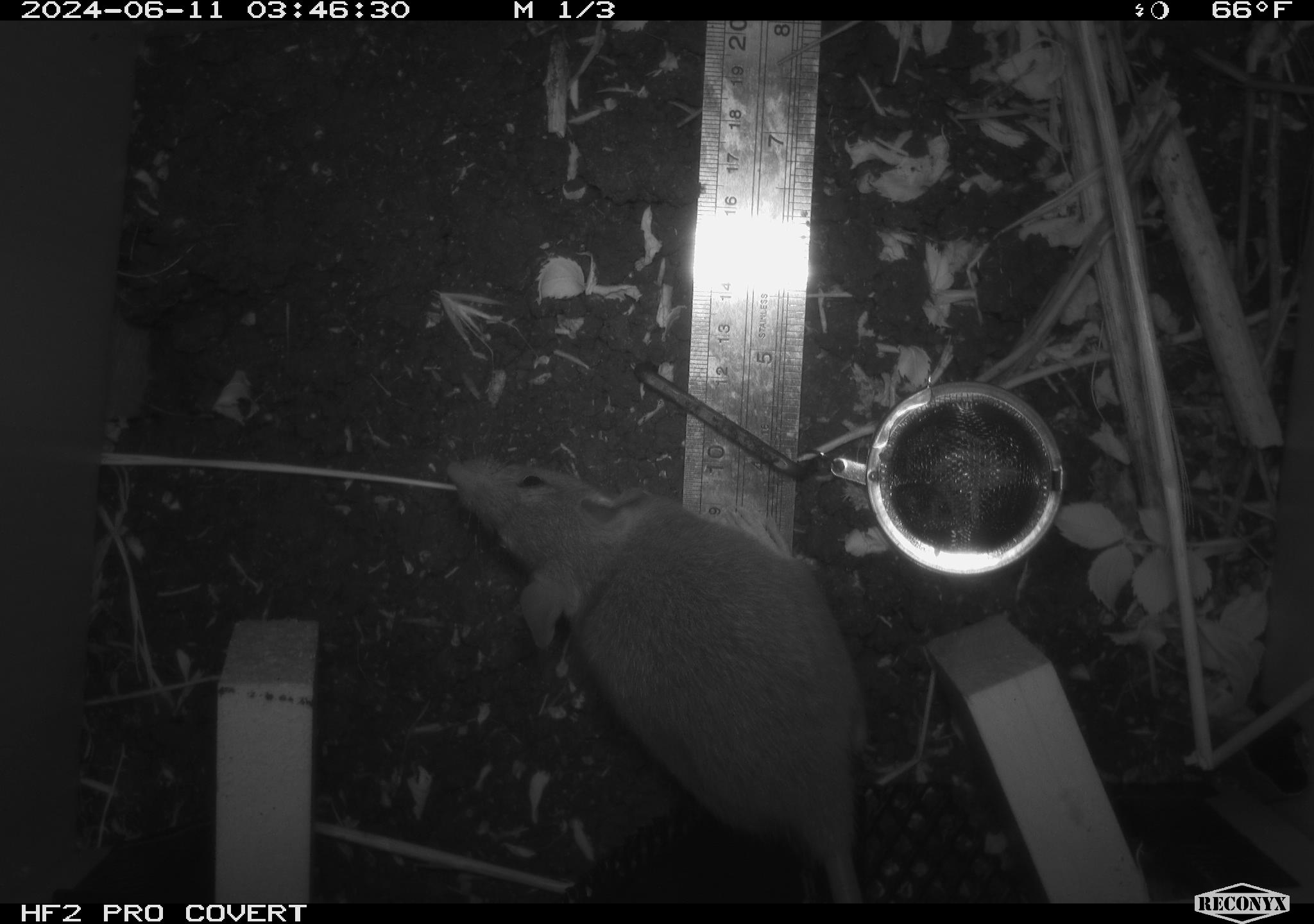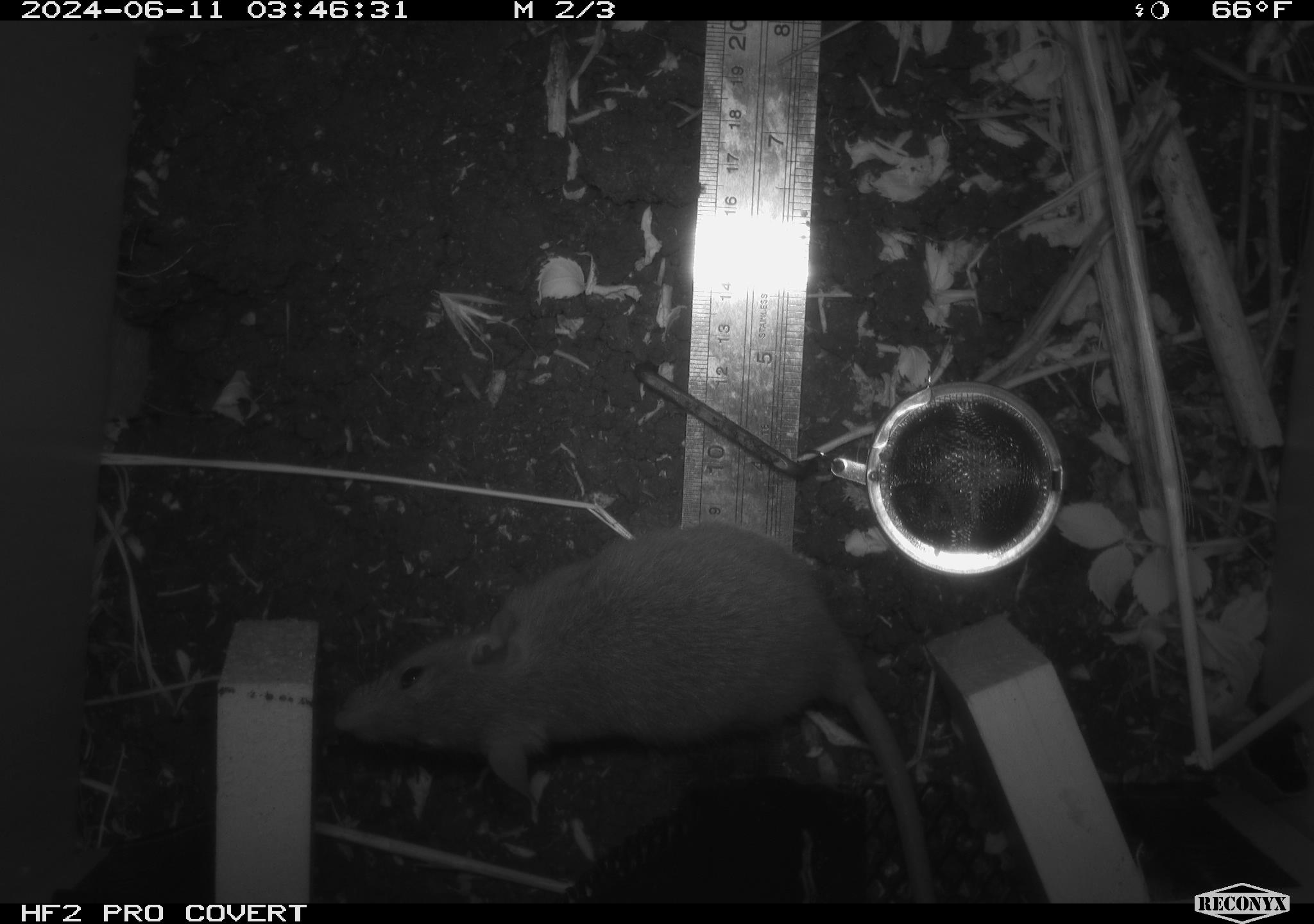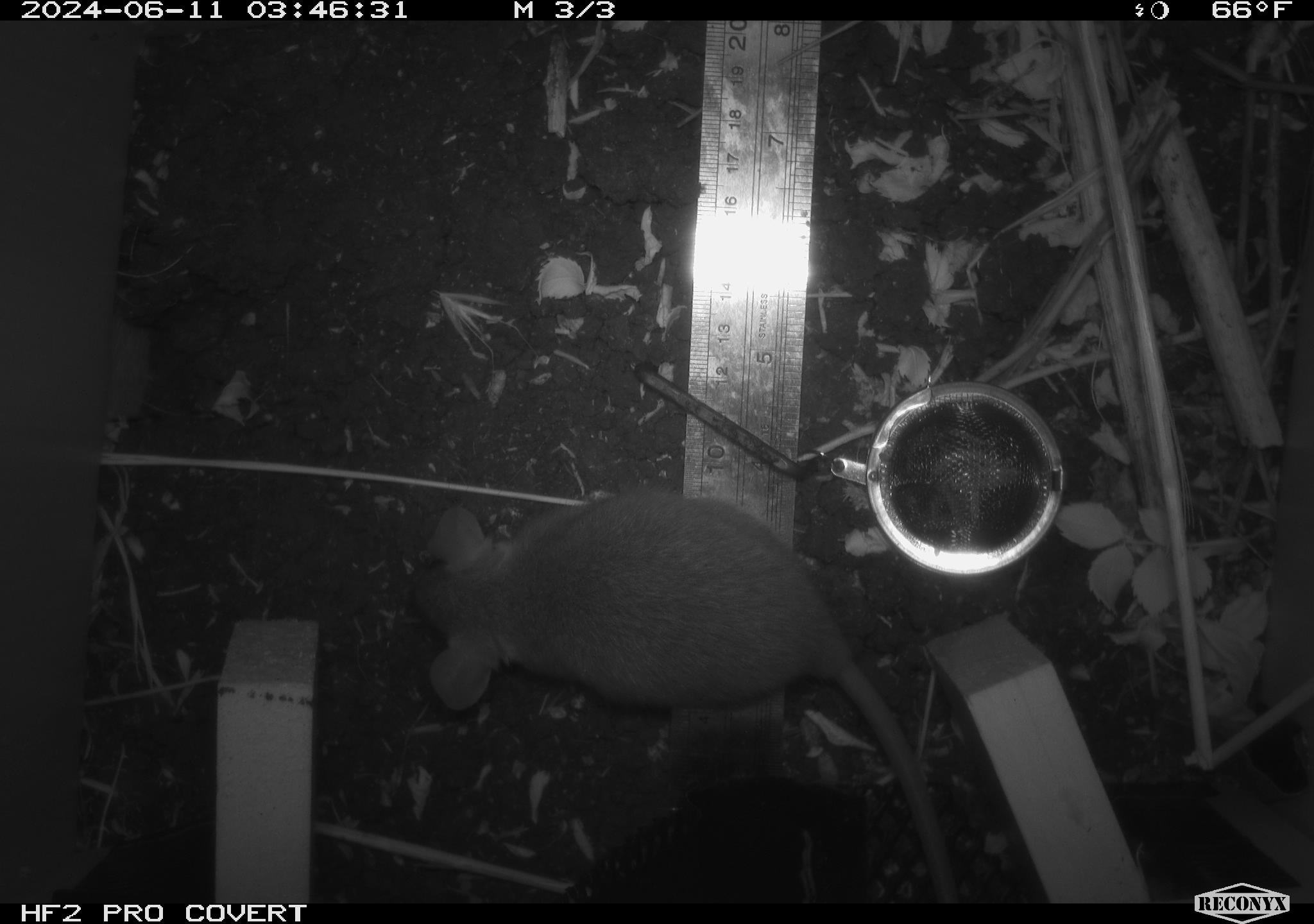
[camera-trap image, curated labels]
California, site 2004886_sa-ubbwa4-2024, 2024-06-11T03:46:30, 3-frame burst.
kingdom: Animalia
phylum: Chordata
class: Mammalia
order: Rodentia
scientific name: Rodentia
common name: woodrat or rat or mouse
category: woodrat or rat or mouse species